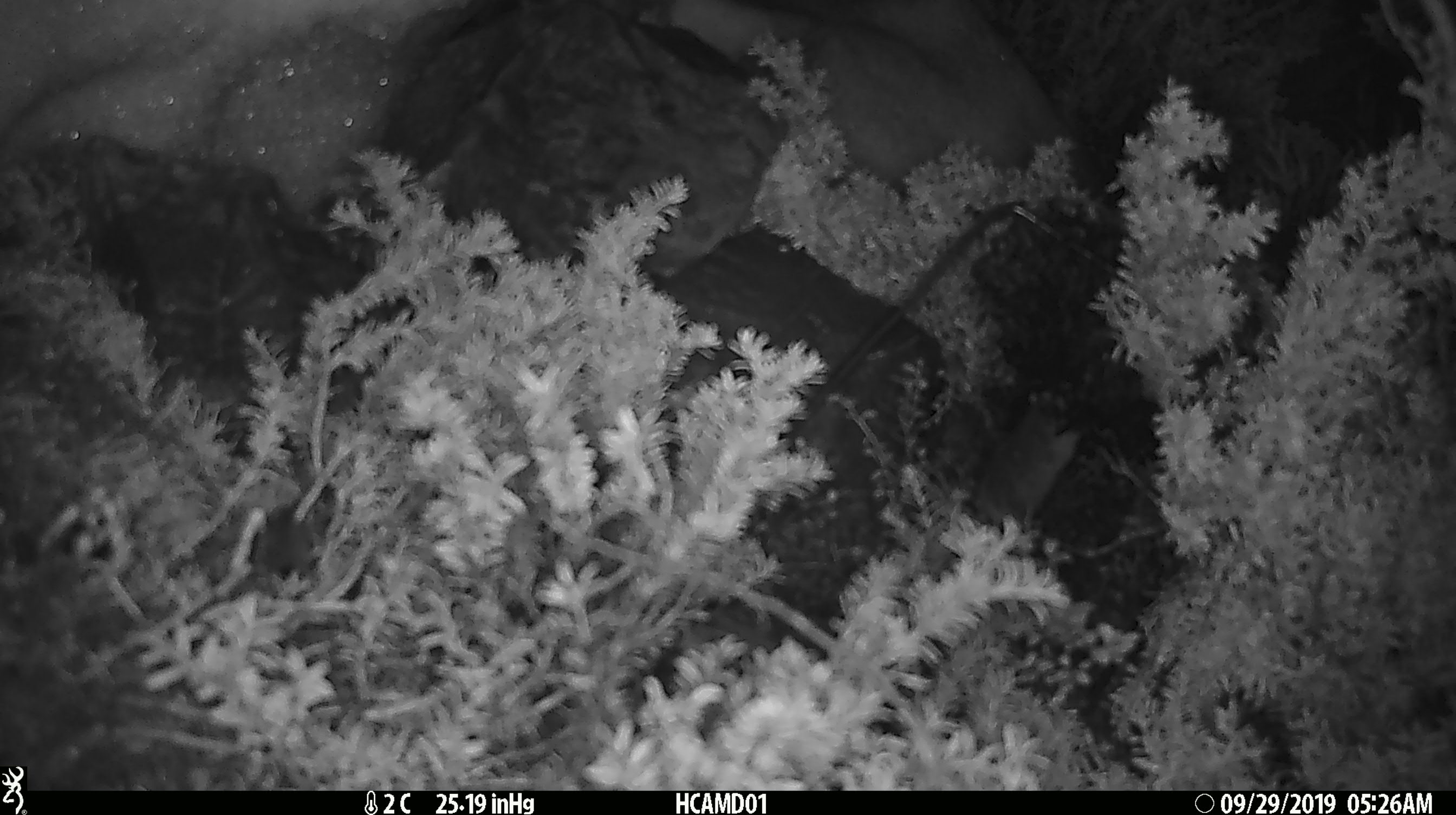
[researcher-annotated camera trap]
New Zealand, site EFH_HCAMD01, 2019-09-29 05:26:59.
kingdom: Animalia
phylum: Chordata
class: Mammalia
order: Rodentia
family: Muridae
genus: Mus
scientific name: Mus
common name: mouse